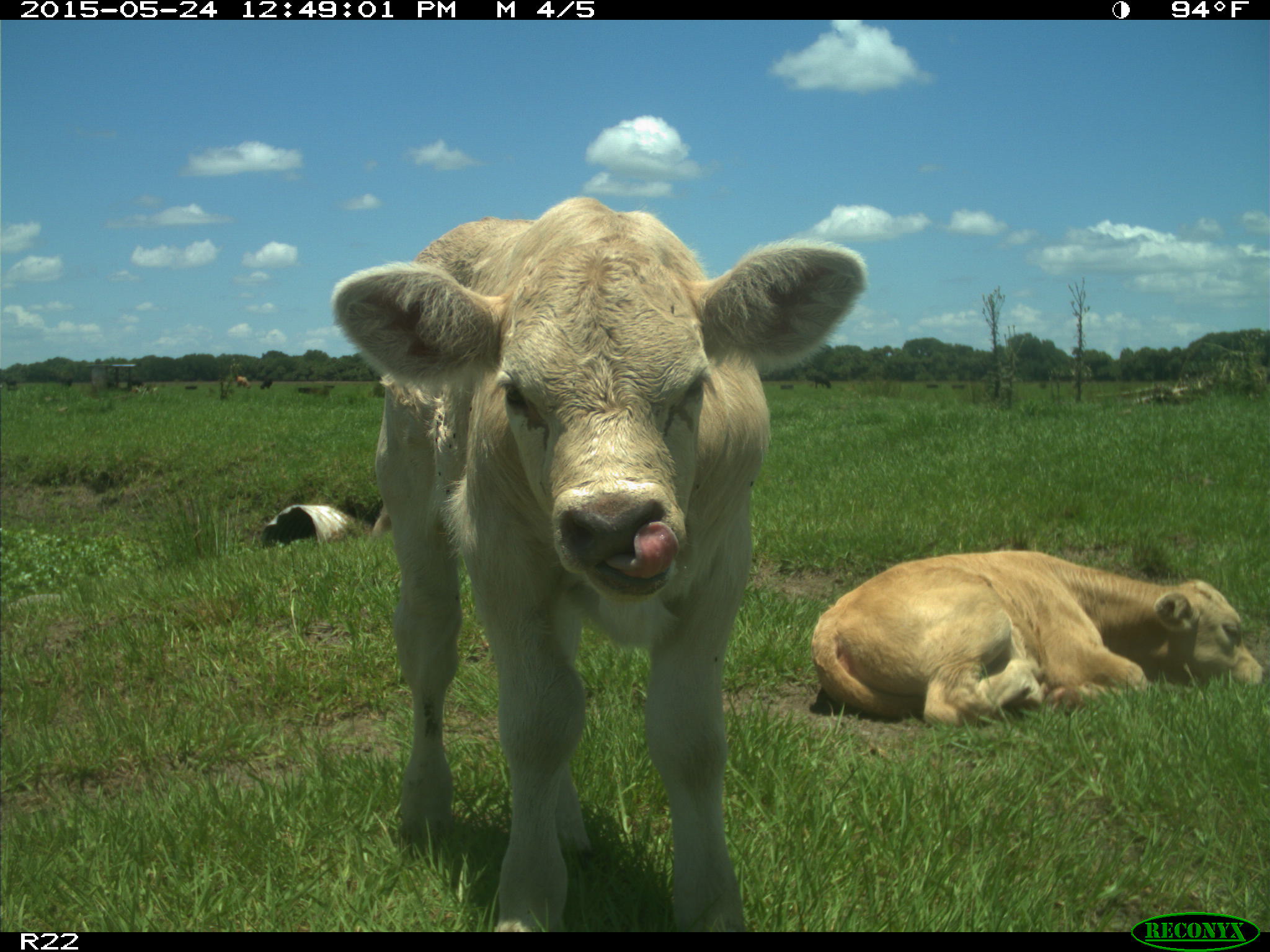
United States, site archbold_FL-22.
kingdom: Animalia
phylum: Chordata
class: Mammalia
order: Artiodactyla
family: Bovidae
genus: Bos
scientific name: Bos taurus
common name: domestic cow